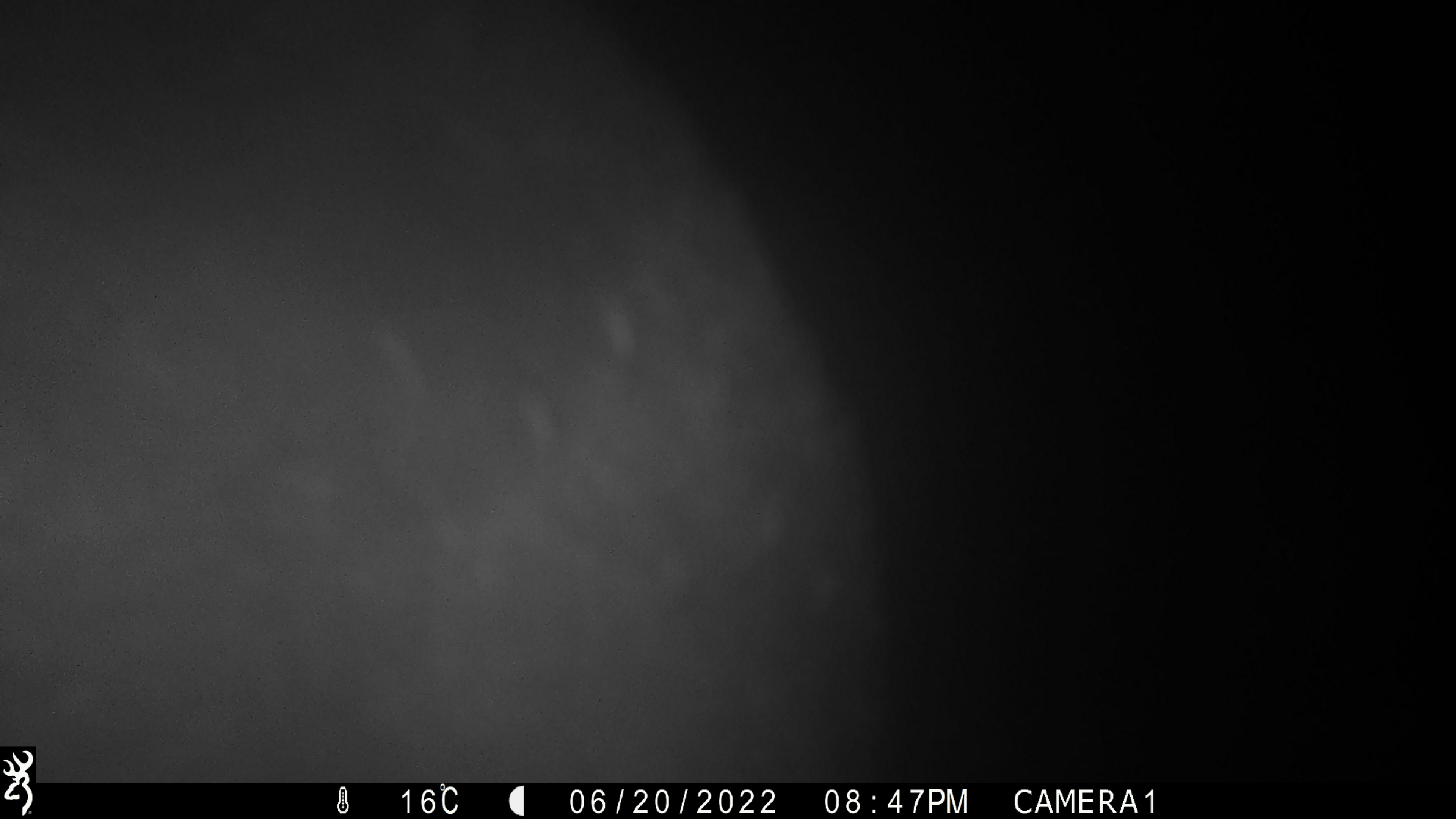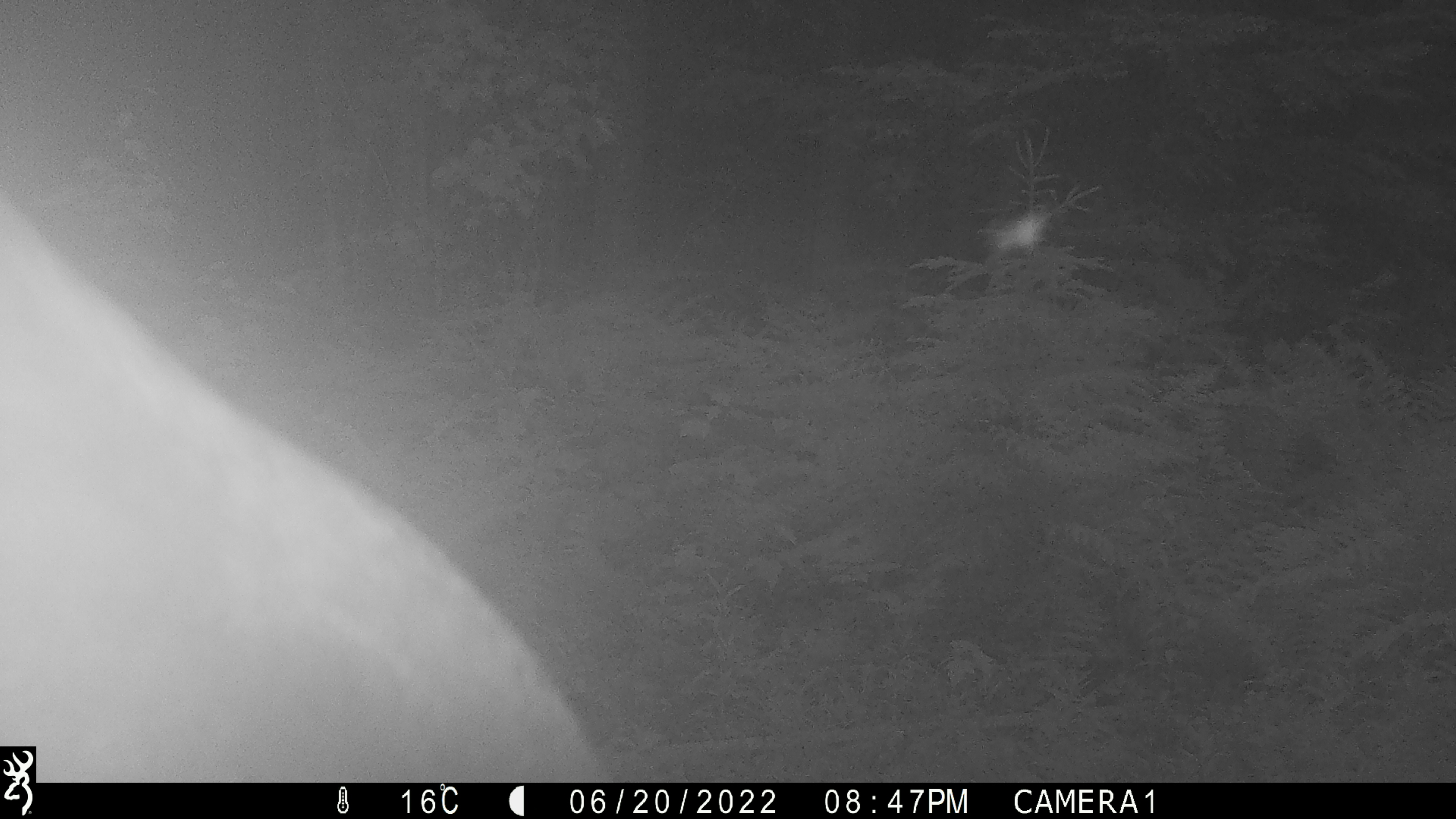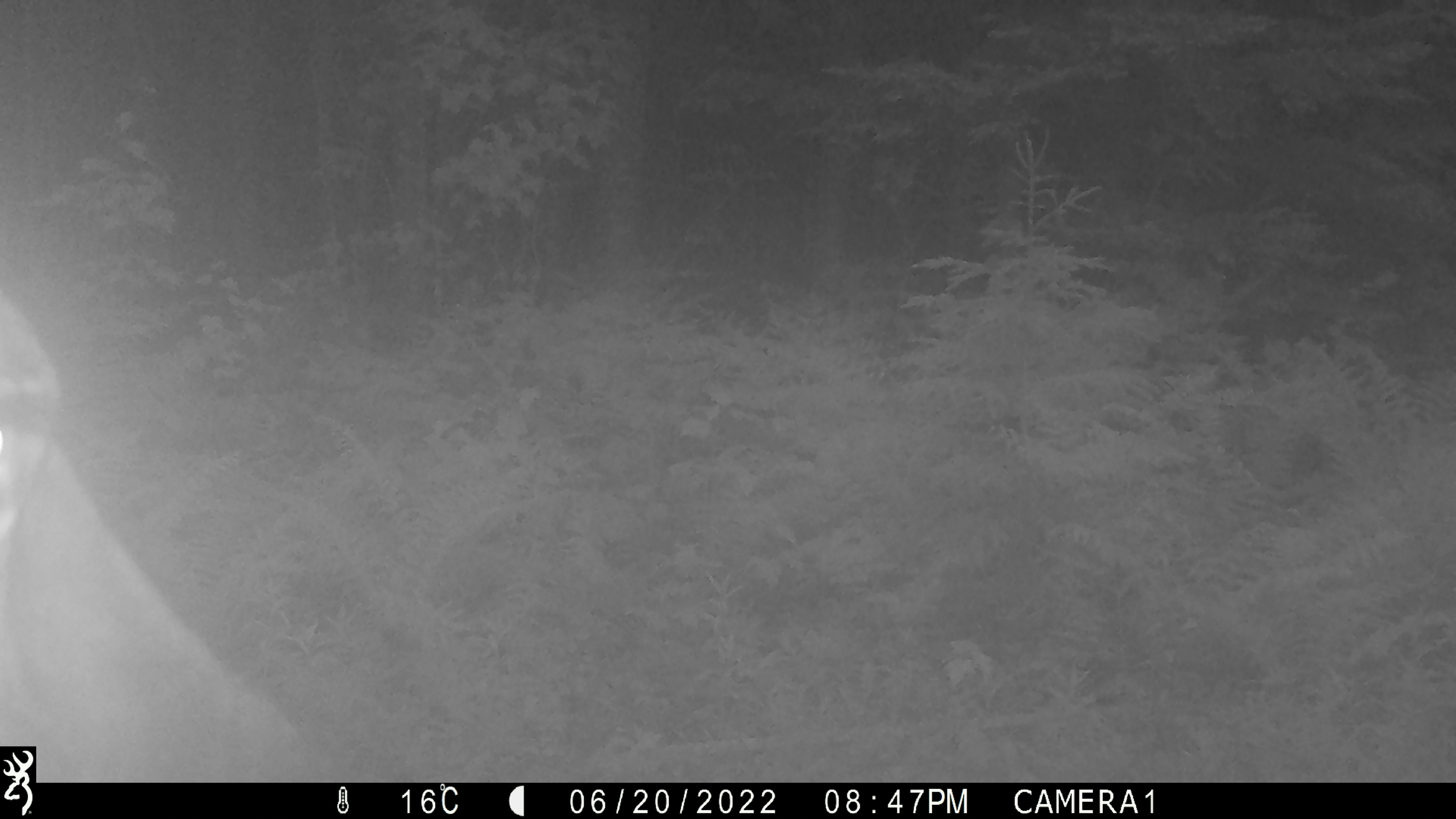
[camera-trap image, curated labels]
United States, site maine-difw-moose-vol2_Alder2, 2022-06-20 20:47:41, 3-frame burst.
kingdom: Animalia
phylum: Chordata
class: Mammalia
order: Artiodactyla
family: Cervidae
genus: Alces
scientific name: Alces alces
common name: moose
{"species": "moose (Alces alces)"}